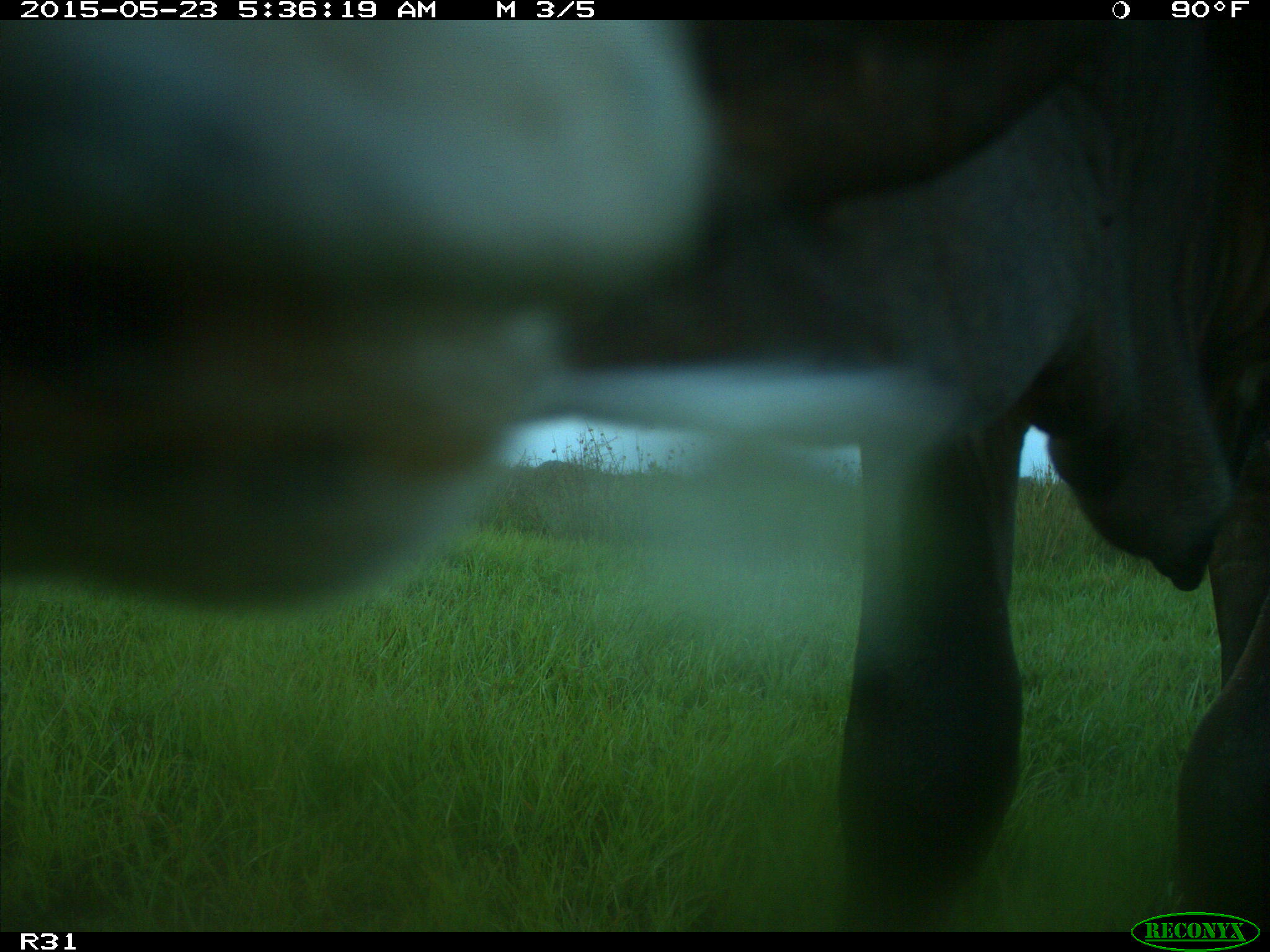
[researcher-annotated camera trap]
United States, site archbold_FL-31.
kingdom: Animalia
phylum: Chordata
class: Mammalia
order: Artiodactyla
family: Bovidae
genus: Bos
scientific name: Bos taurus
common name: domestic cow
Bos taurus (domestic cow).